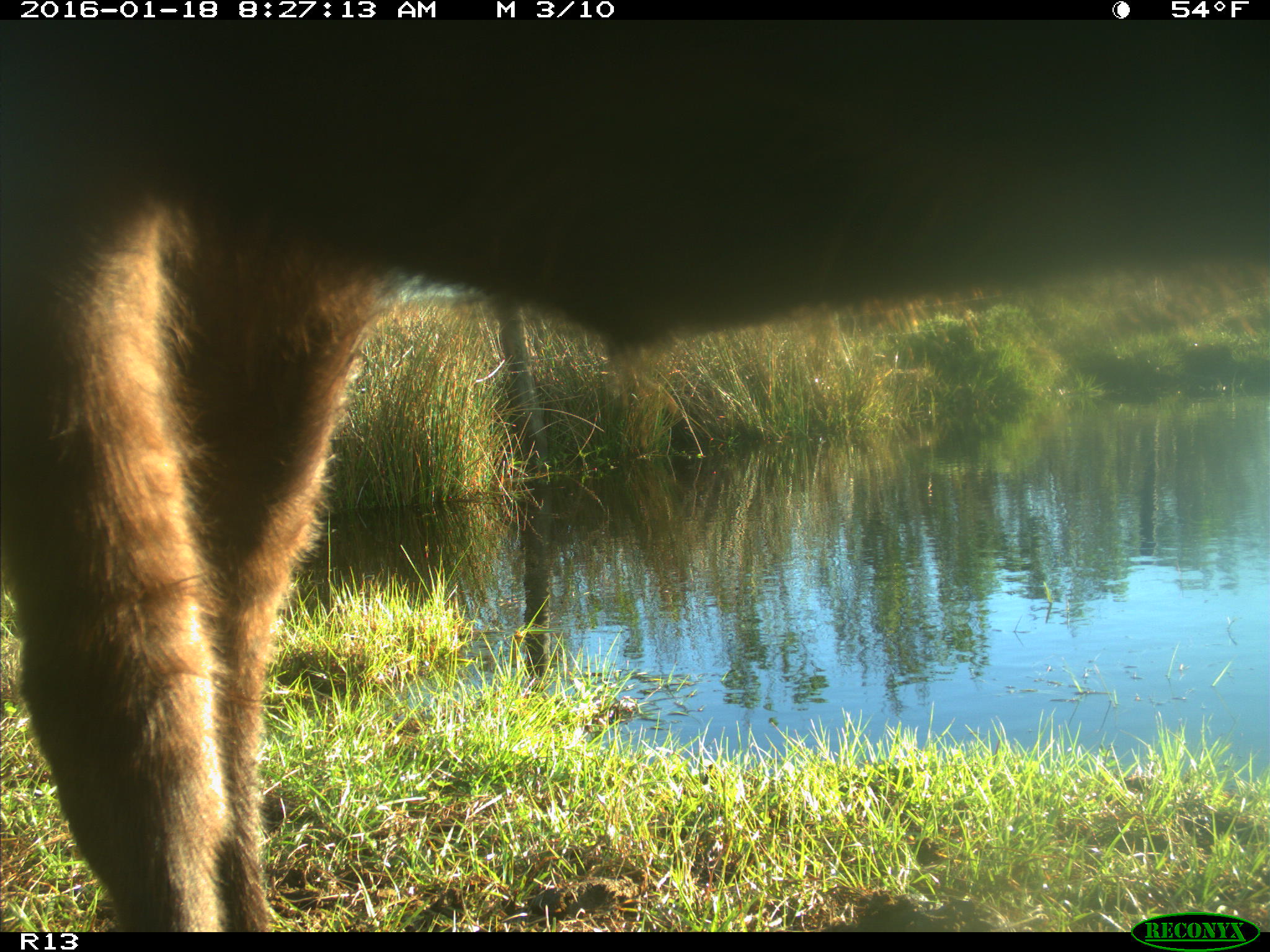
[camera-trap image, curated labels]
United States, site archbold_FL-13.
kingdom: Animalia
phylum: Chordata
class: Mammalia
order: Artiodactyla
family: Bovidae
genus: Bos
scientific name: Bos taurus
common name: domestic cow